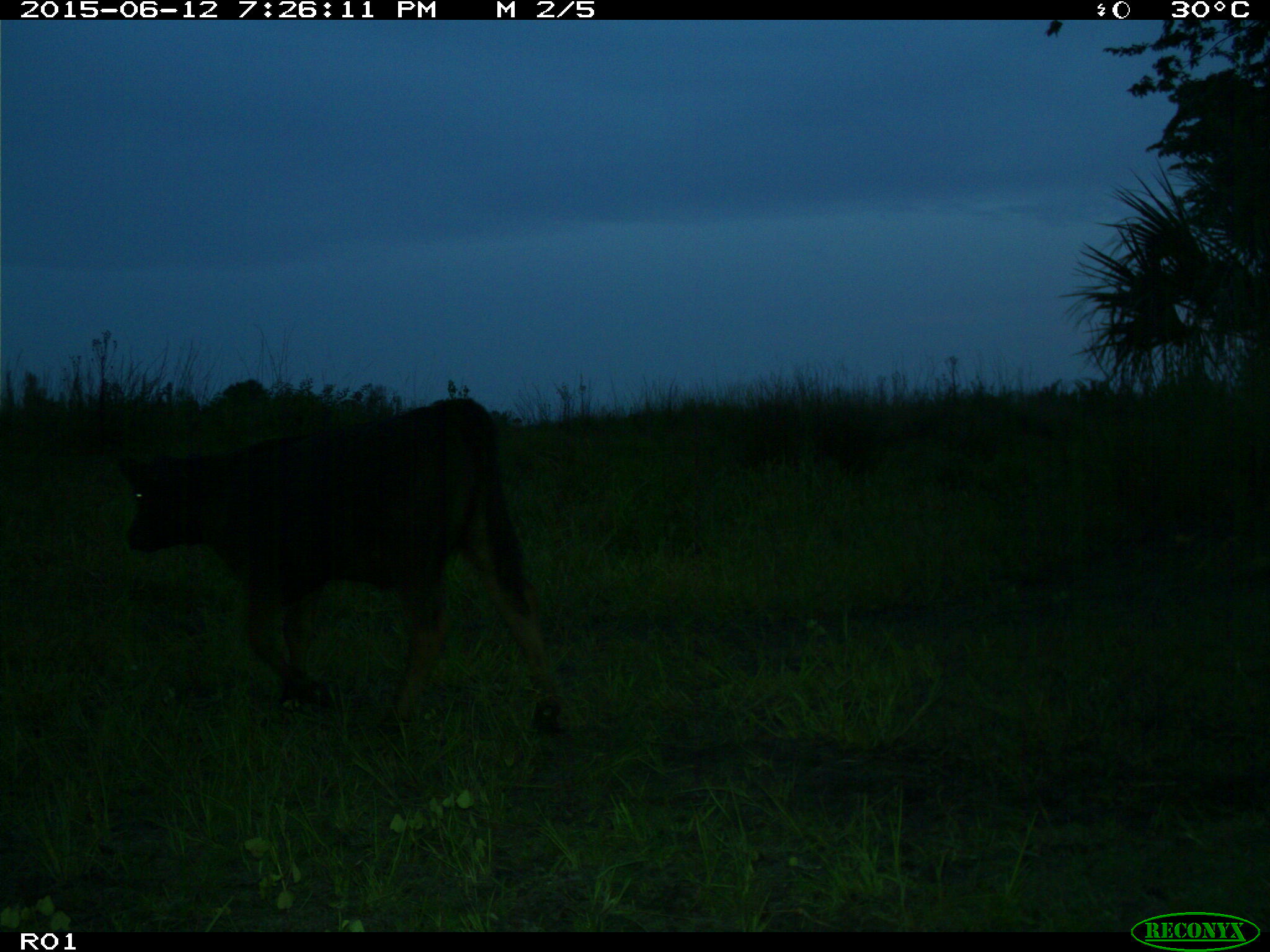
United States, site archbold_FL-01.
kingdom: Animalia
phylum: Chordata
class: Mammalia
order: Artiodactyla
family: Bovidae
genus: Bos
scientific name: Bos taurus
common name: domestic cow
Bos taurus (domestic cow).